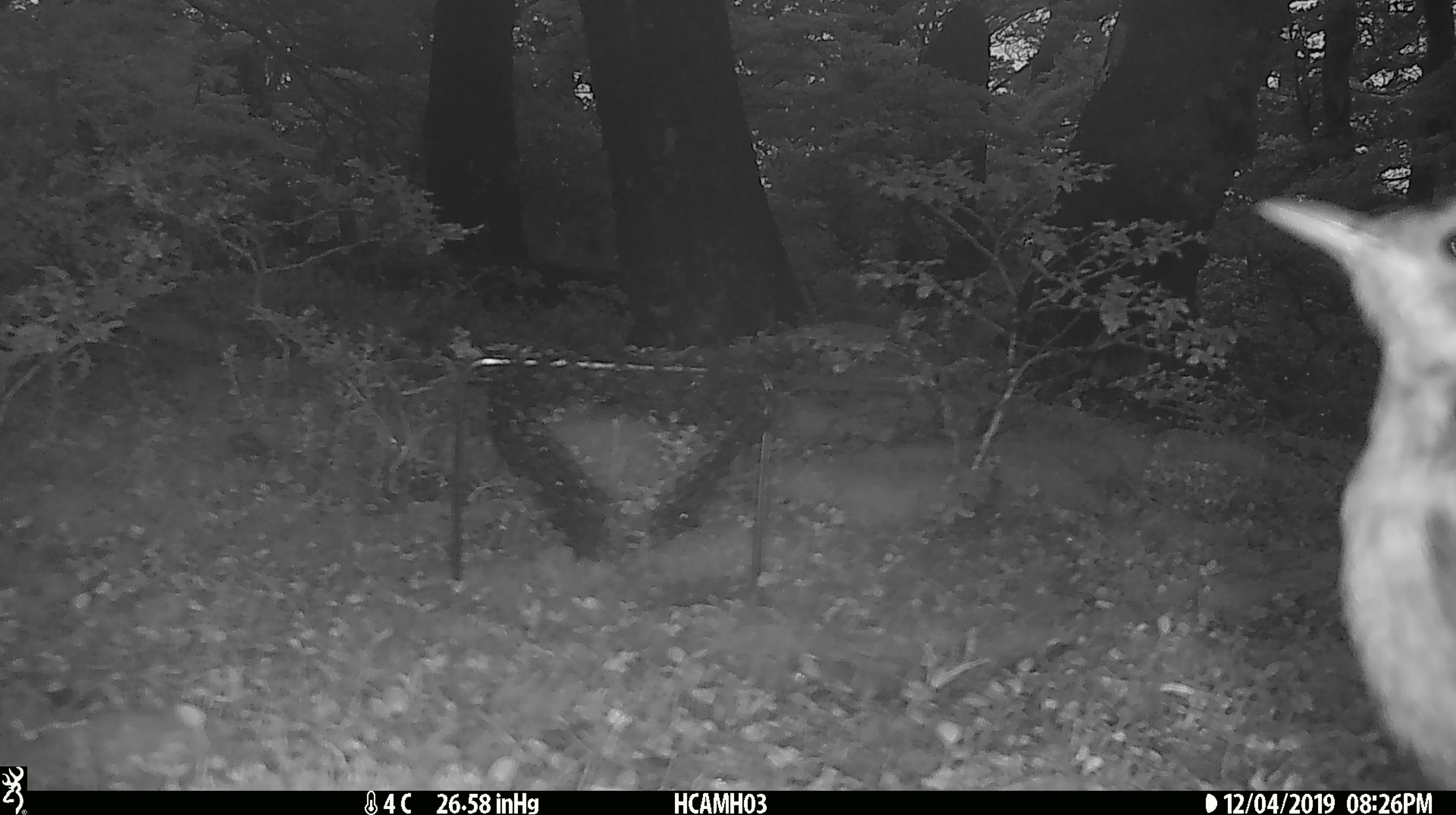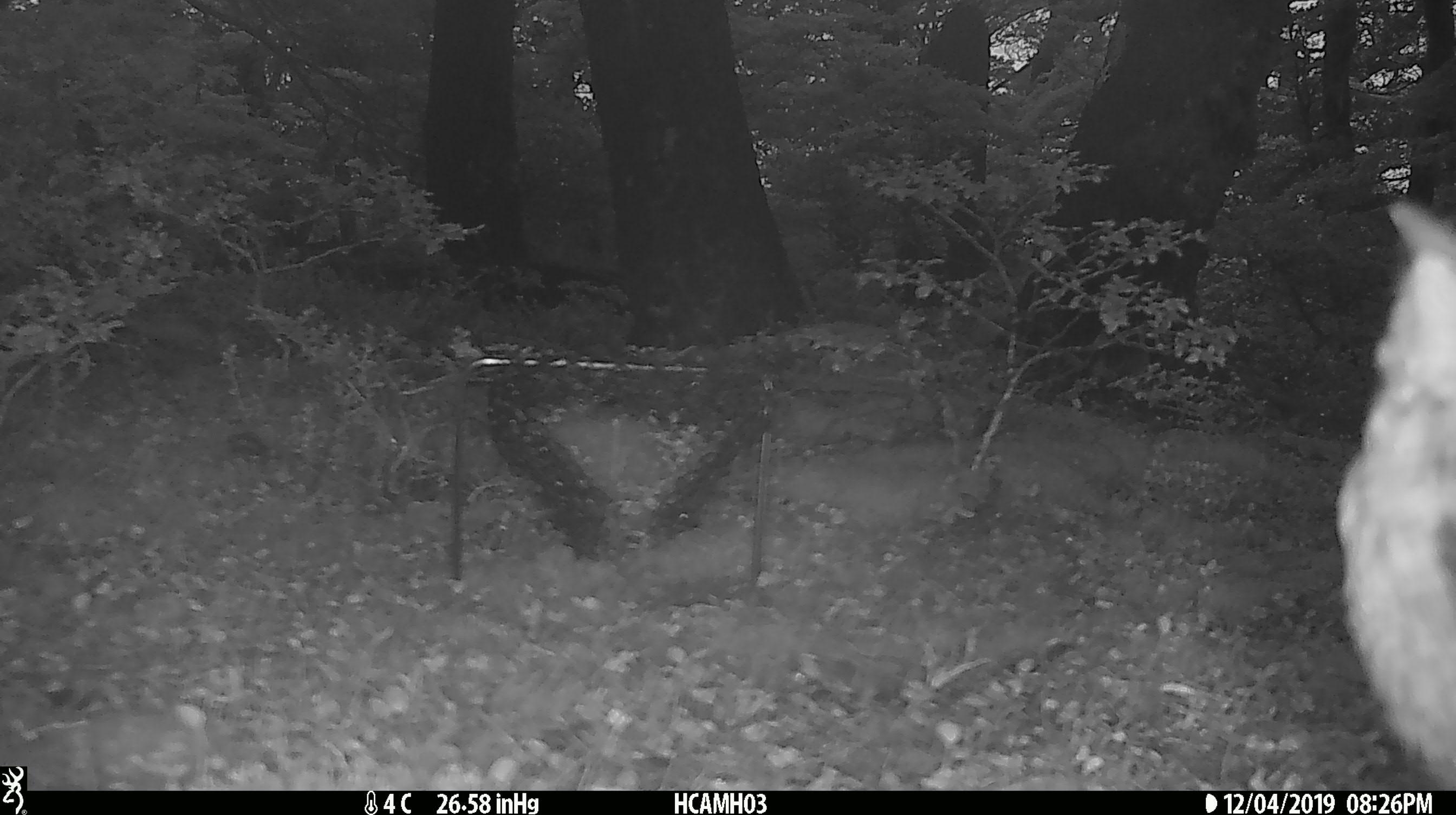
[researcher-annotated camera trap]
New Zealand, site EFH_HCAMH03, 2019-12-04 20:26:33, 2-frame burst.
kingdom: Animalia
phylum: Chordata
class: Aves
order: Passeriformes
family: Turdidae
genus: Turdus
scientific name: Turdus philomelos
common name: song thrush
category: thrush